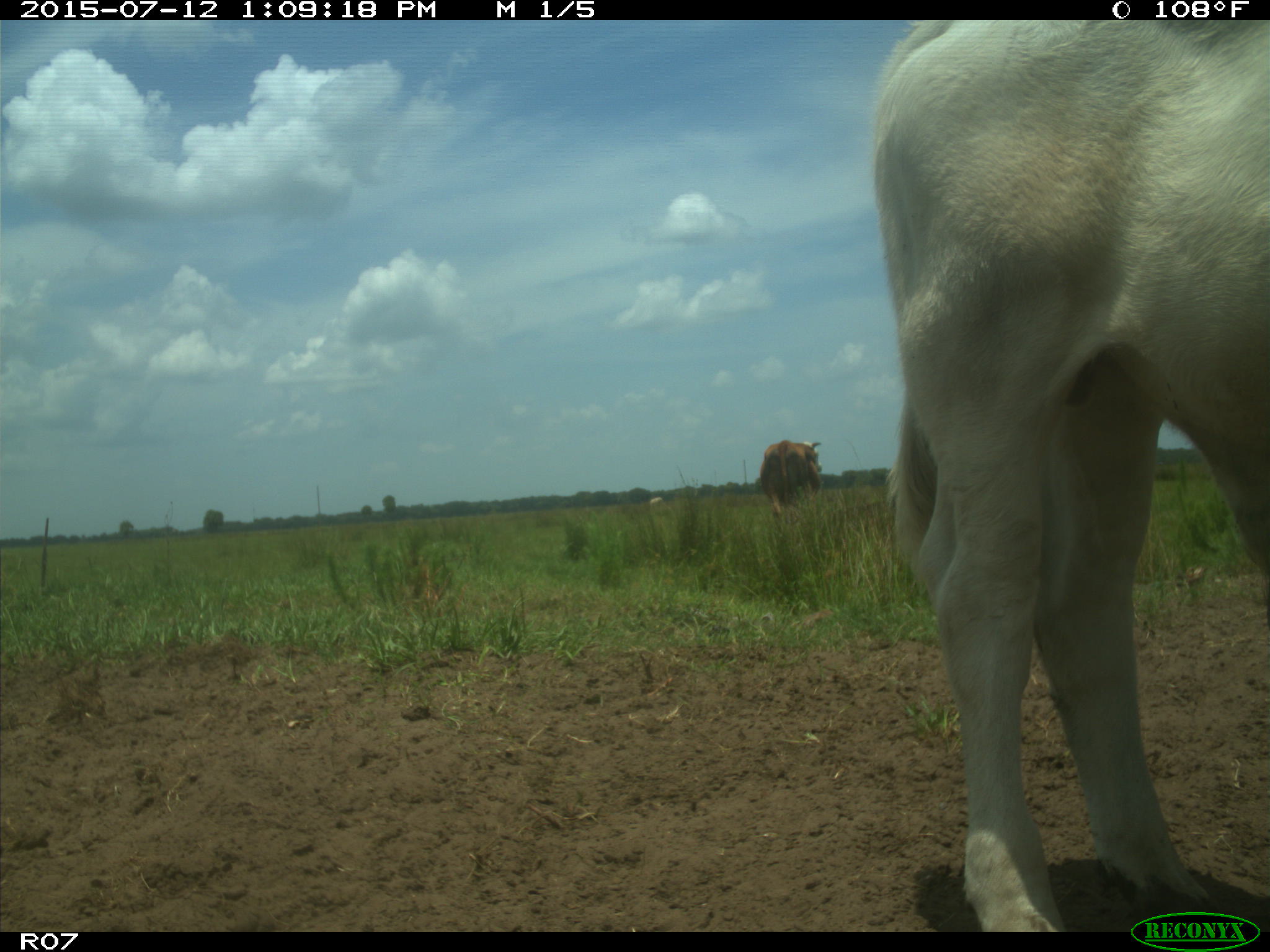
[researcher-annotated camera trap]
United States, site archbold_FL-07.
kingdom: Animalia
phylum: Chordata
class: Mammalia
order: Artiodactyla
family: Bovidae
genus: Bos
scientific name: Bos taurus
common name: domestic cow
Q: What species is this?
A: Bos taurus (domestic cow).